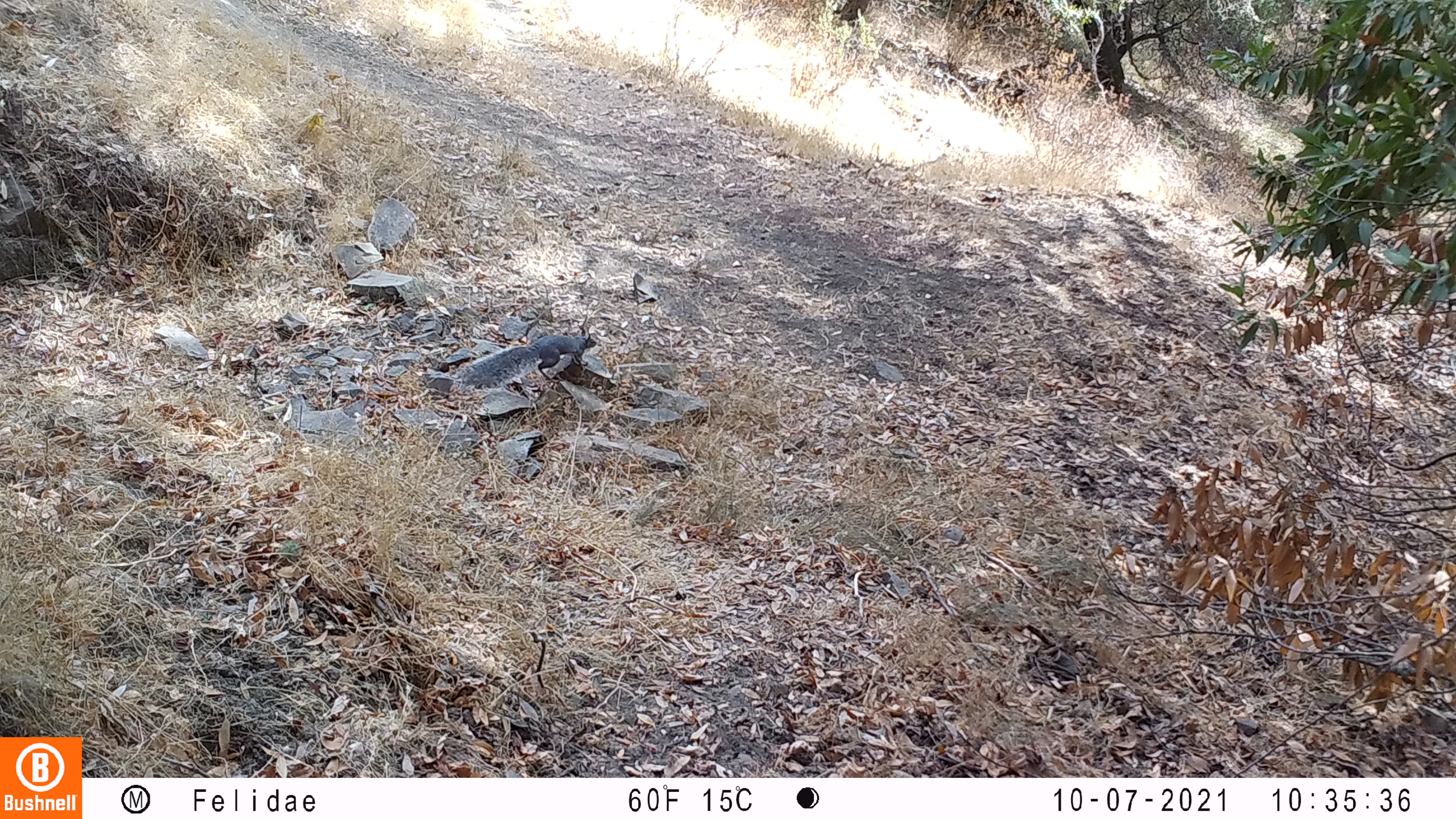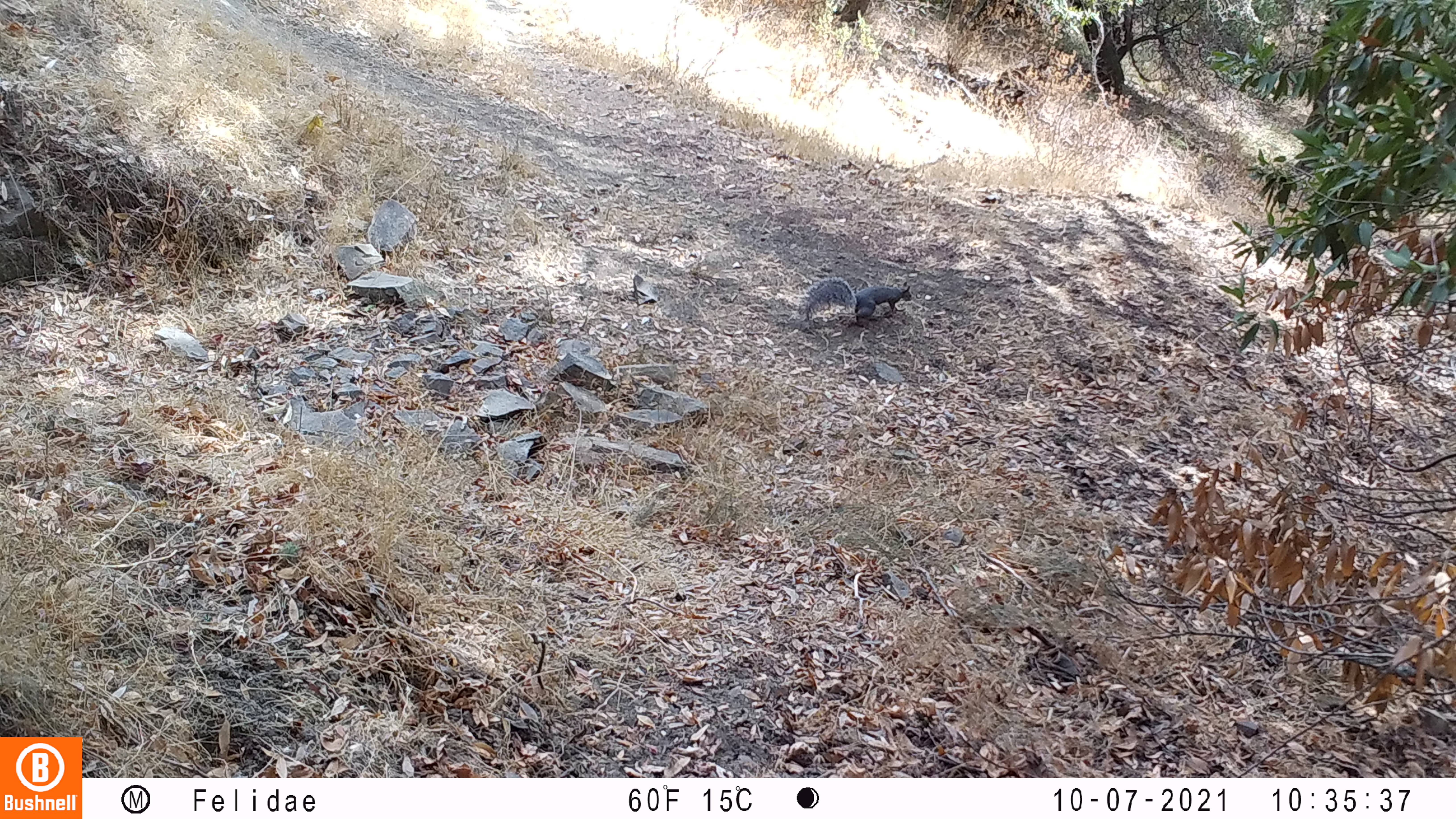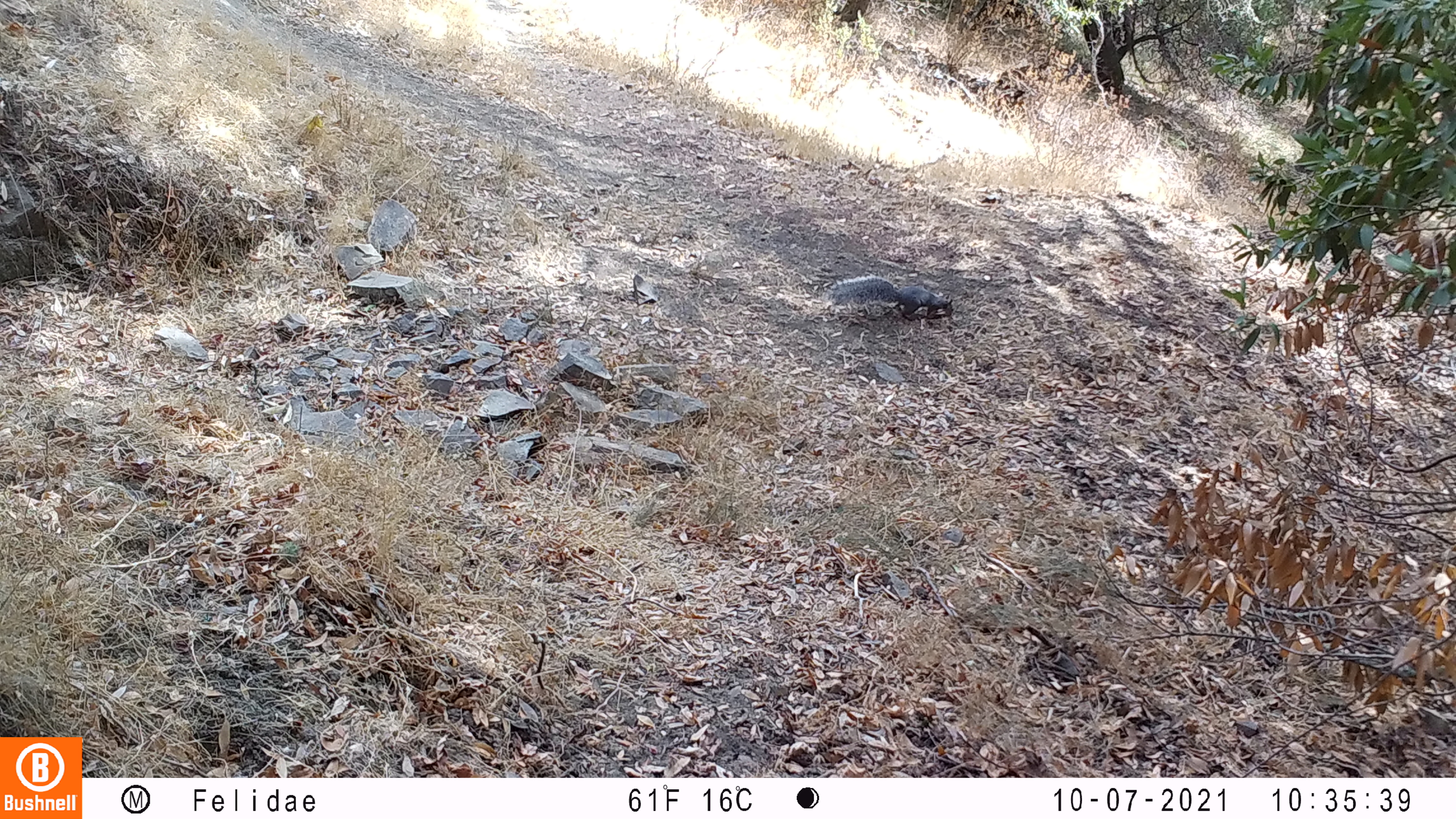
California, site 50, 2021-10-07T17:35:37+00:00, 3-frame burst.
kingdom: Animalia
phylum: Chordata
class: Mammalia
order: Rodentia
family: Sciuridae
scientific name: Sciuridae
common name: squirrel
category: unknown squirrel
Unknown squirrel (squirrel) (Sciuridae).